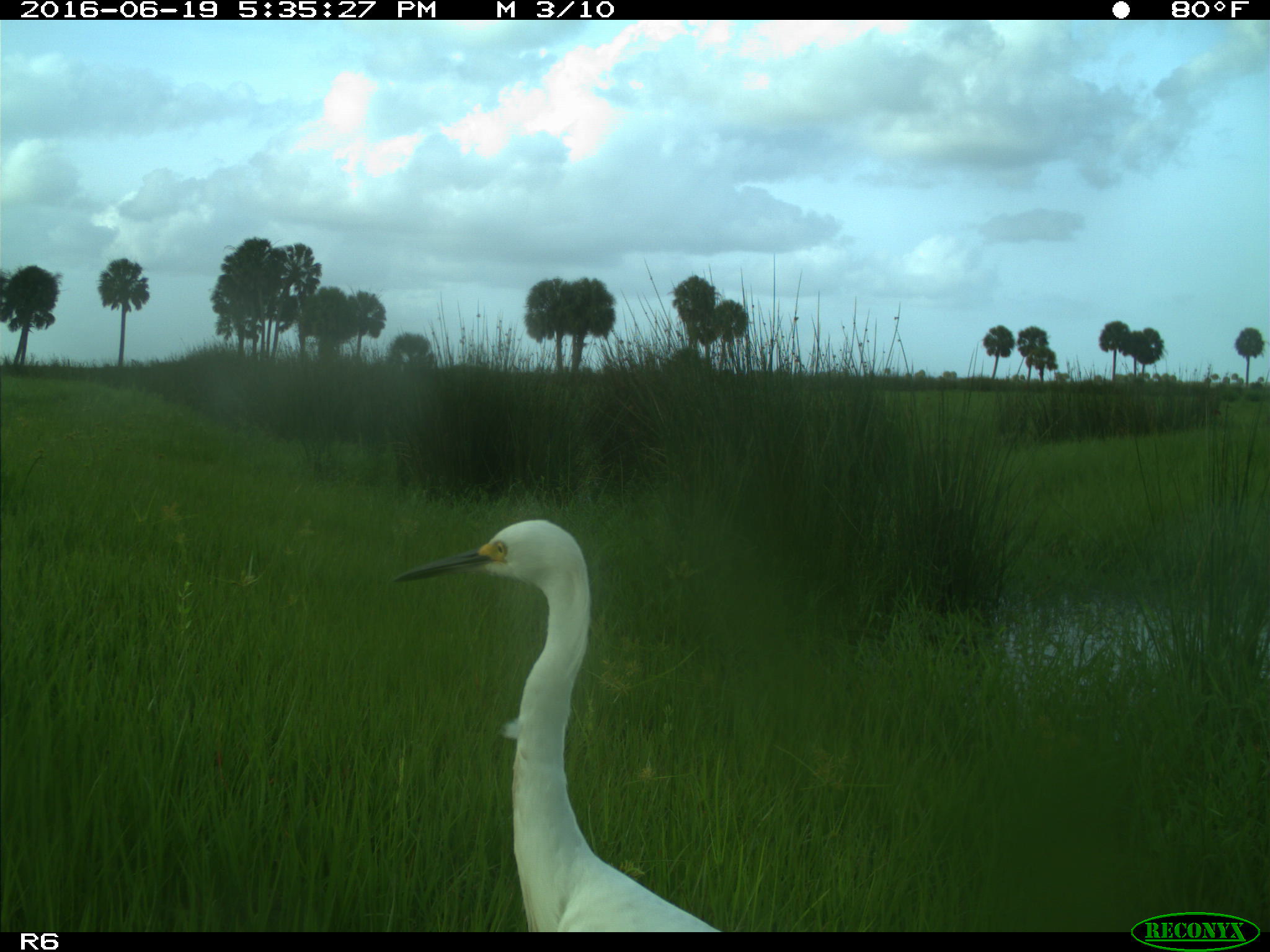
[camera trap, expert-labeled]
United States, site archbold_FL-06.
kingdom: Animalia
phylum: Chordata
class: Aves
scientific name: Aves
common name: birds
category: unidentified bird